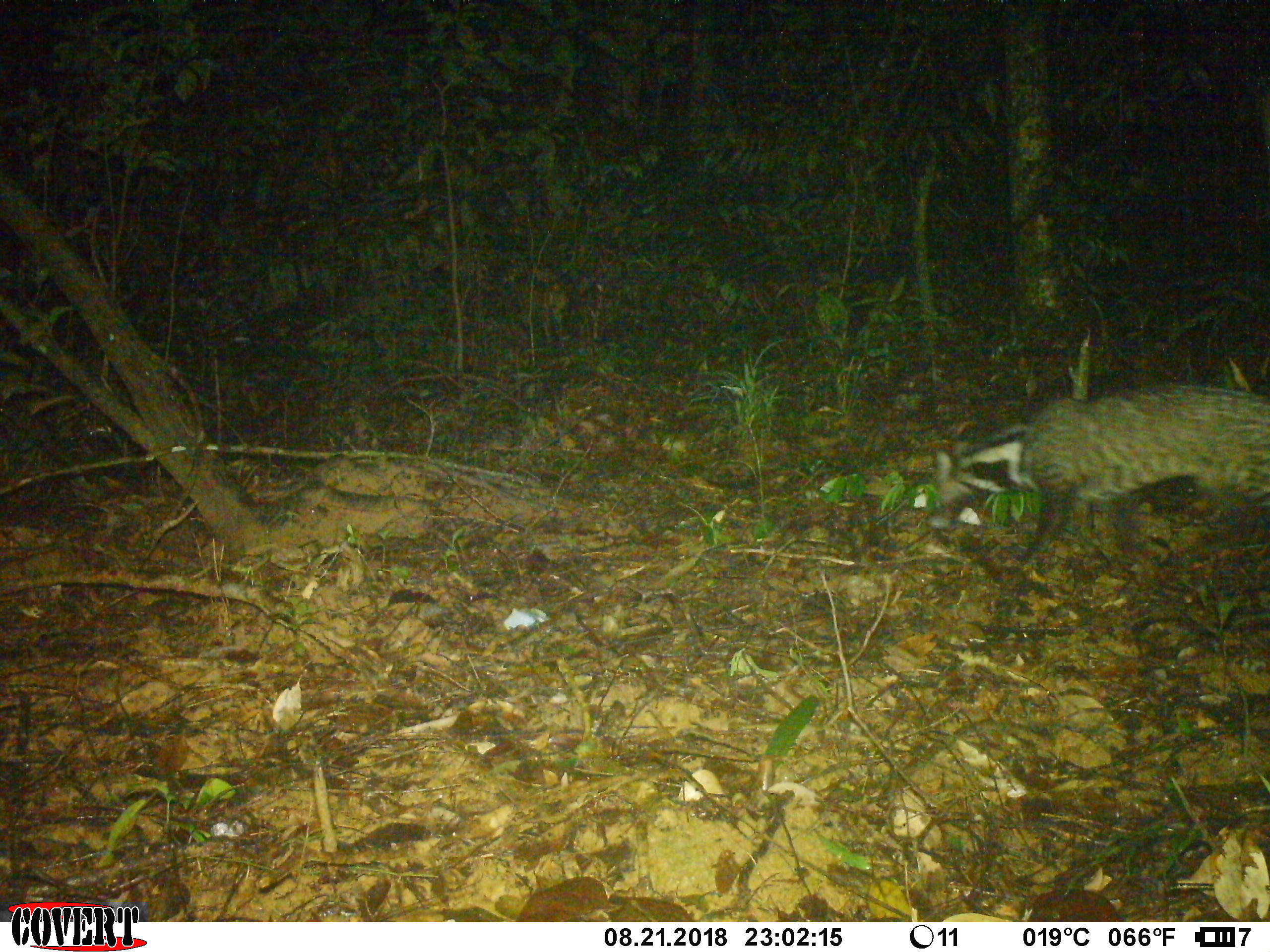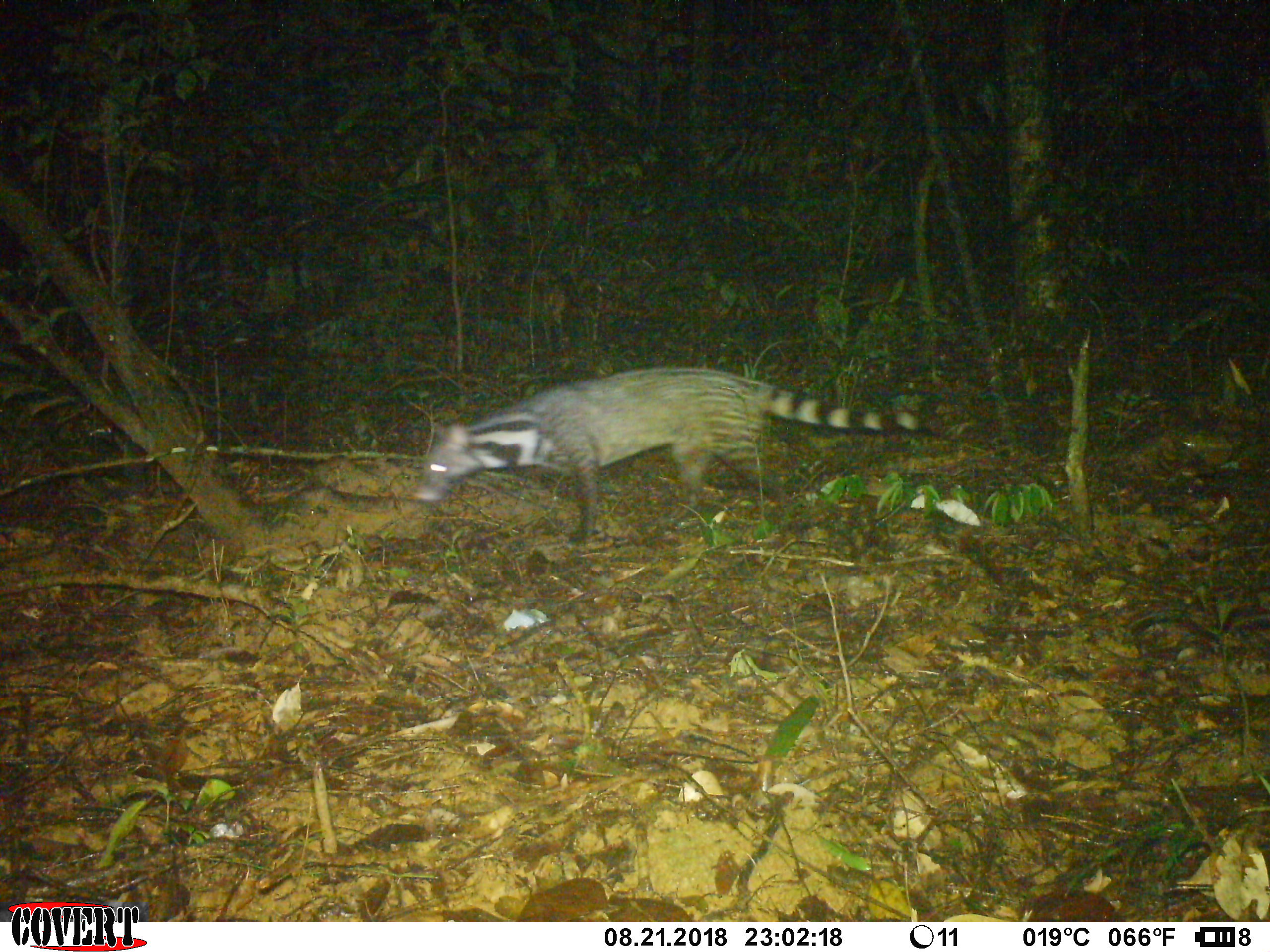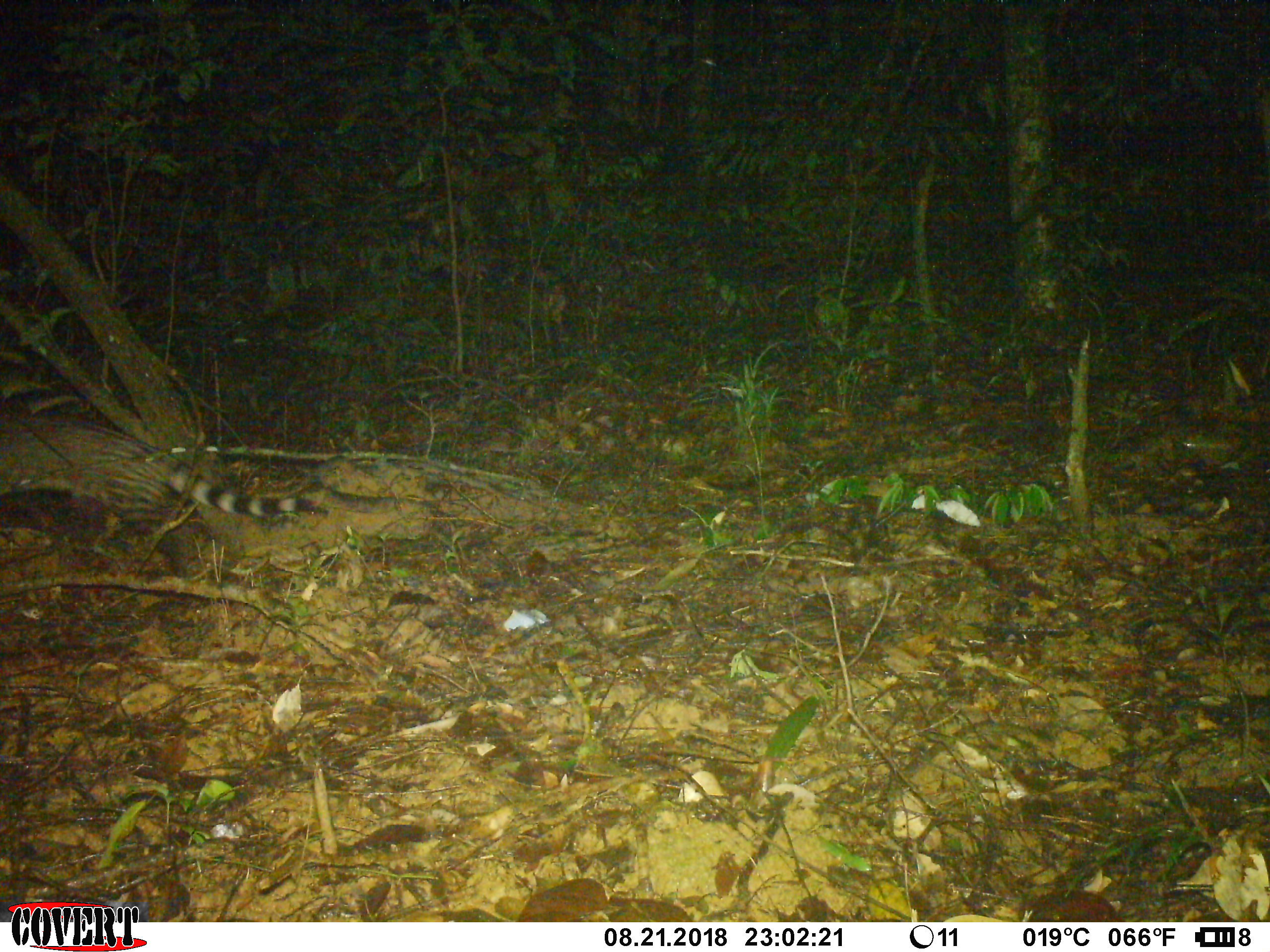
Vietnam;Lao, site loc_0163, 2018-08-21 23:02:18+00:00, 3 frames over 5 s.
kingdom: Animalia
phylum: Chordata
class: Mammalia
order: Carnivora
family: Viverridae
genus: Viverra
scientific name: Viverra zibetha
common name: large indian civet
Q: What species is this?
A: Large indian civet (Viverra zibetha).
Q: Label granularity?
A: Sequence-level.